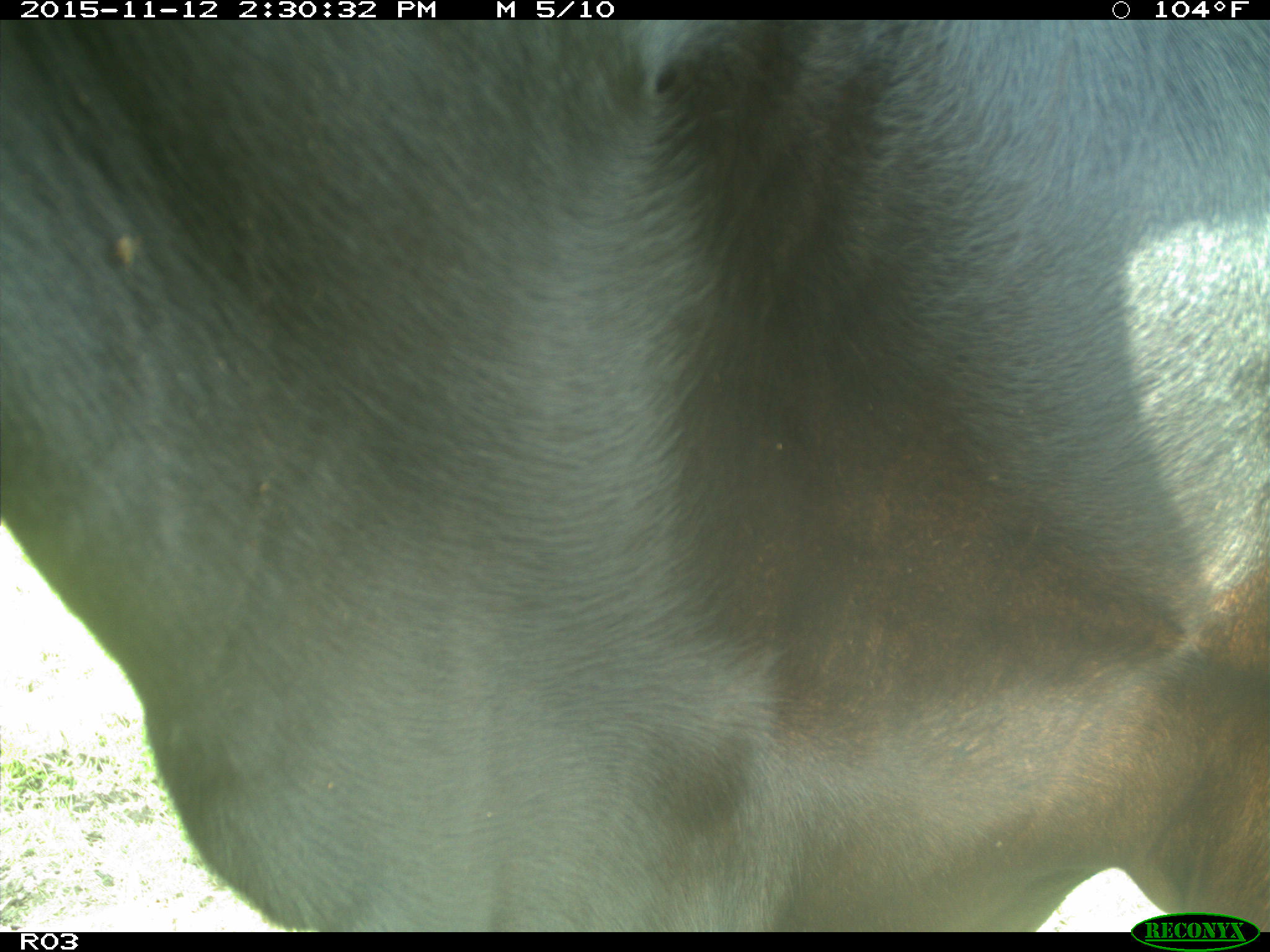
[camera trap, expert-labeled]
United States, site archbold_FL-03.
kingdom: Animalia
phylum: Chordata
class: Mammalia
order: Artiodactyla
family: Bovidae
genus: Bos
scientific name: Bos taurus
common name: domestic cow